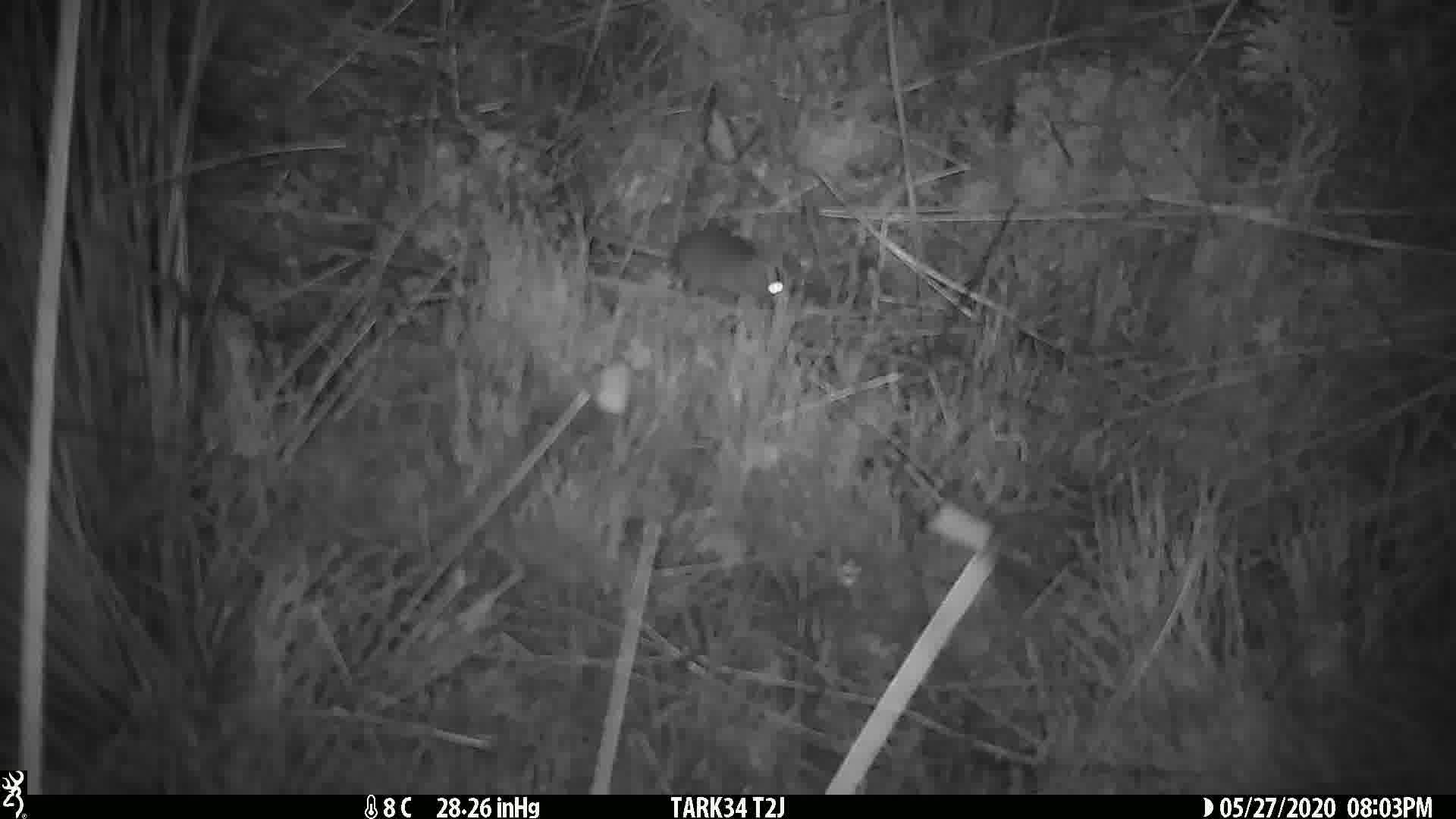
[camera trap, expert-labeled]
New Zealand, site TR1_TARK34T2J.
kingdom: Animalia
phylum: Chordata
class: Mammalia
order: Rodentia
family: Muridae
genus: Mus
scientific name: Mus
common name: mouse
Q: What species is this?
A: Mouse (Mus).